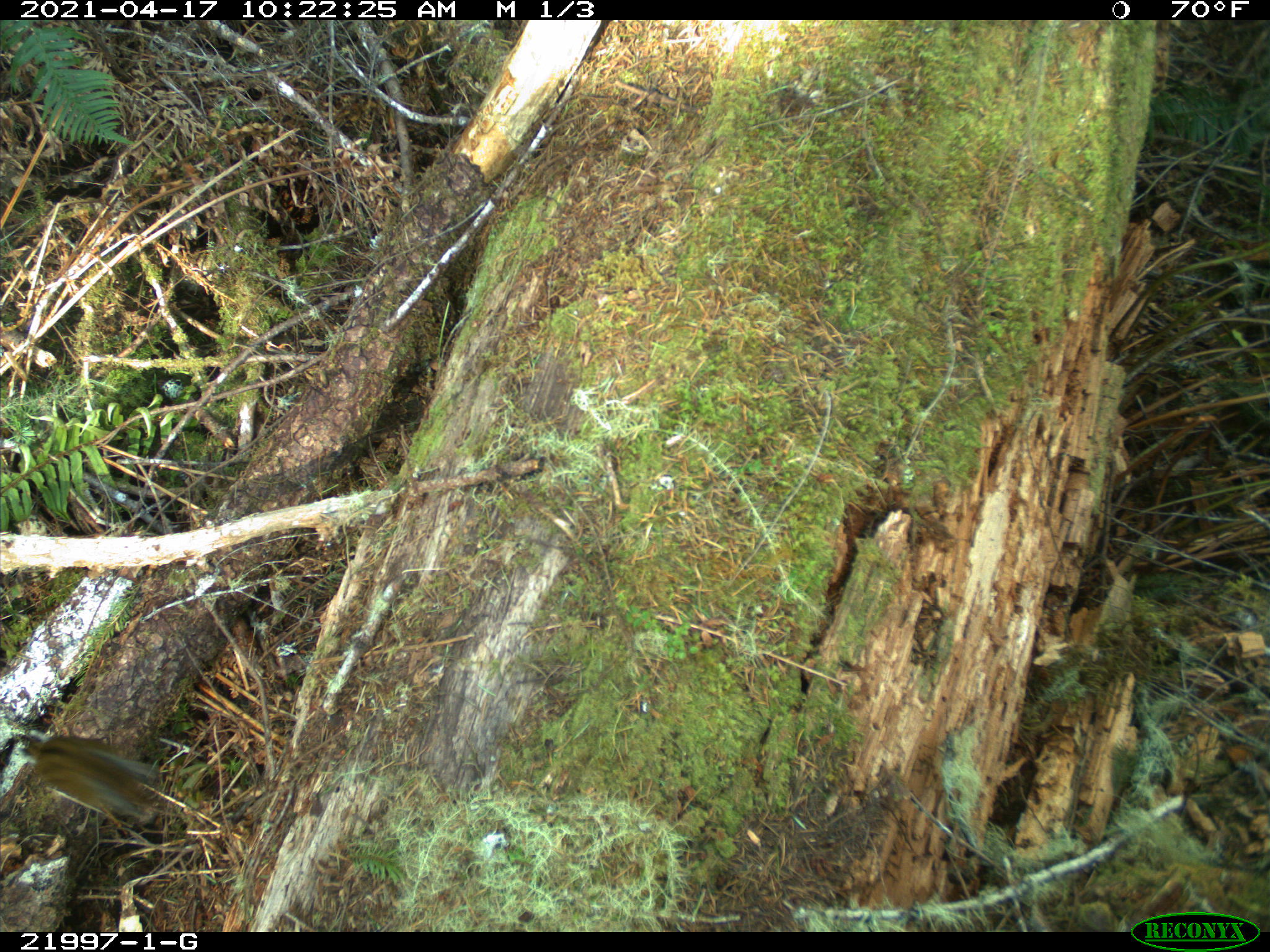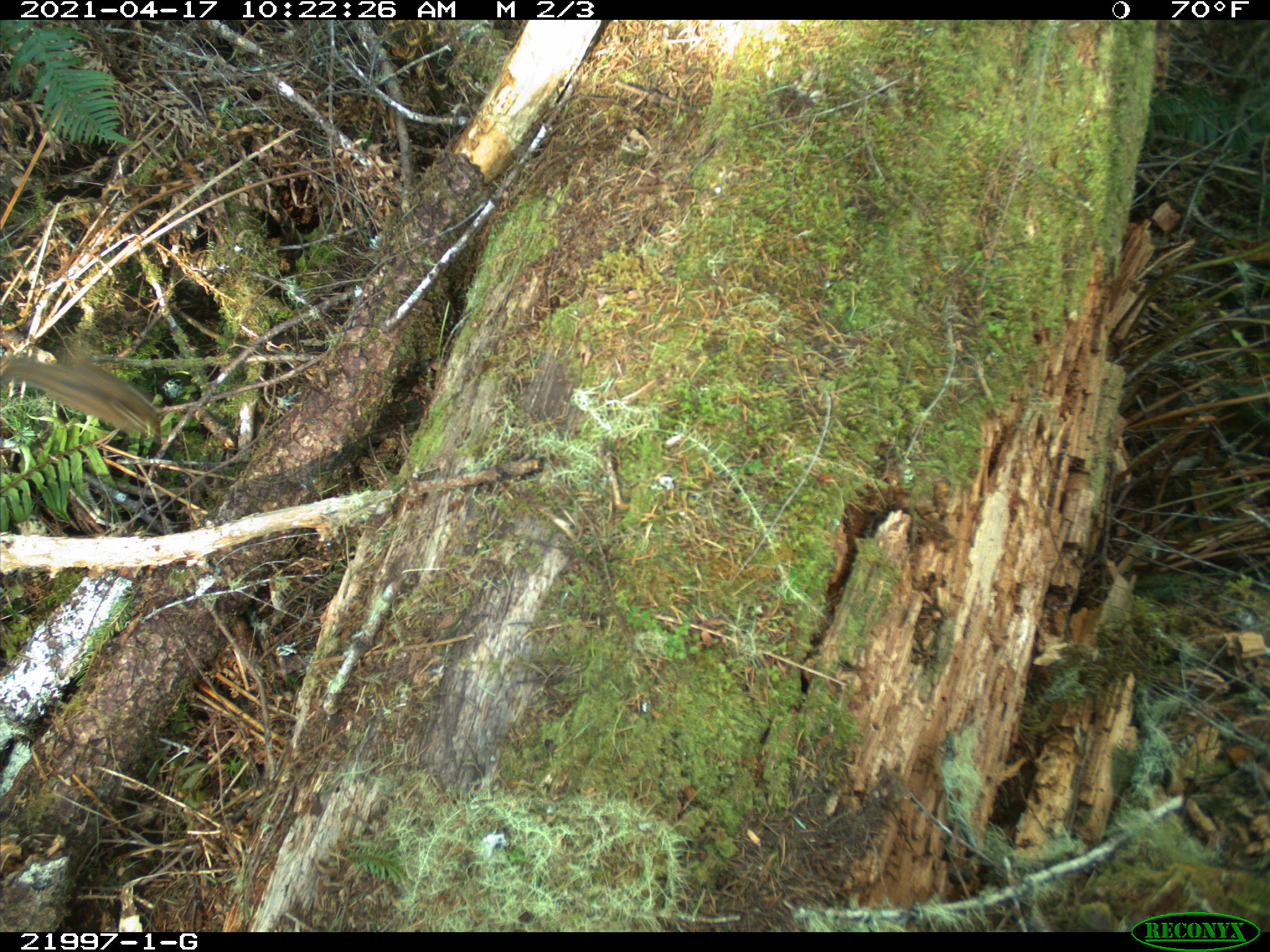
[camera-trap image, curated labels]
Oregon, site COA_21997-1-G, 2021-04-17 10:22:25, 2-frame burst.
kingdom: Animalia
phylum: Chordata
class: Mammalia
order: Rodentia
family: Sciuridae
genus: Neotamias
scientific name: Neotamias townsendii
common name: townsend's chipmunk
Townsend's chipmunk (Neotamias townsendii).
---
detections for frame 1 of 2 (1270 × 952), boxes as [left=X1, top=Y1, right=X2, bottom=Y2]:
townsend's chipmunk: [left=0, top=710, right=227, bottom=857]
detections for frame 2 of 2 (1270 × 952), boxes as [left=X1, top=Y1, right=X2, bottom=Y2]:
townsend's chipmunk: [left=0, top=299, right=196, bottom=471]